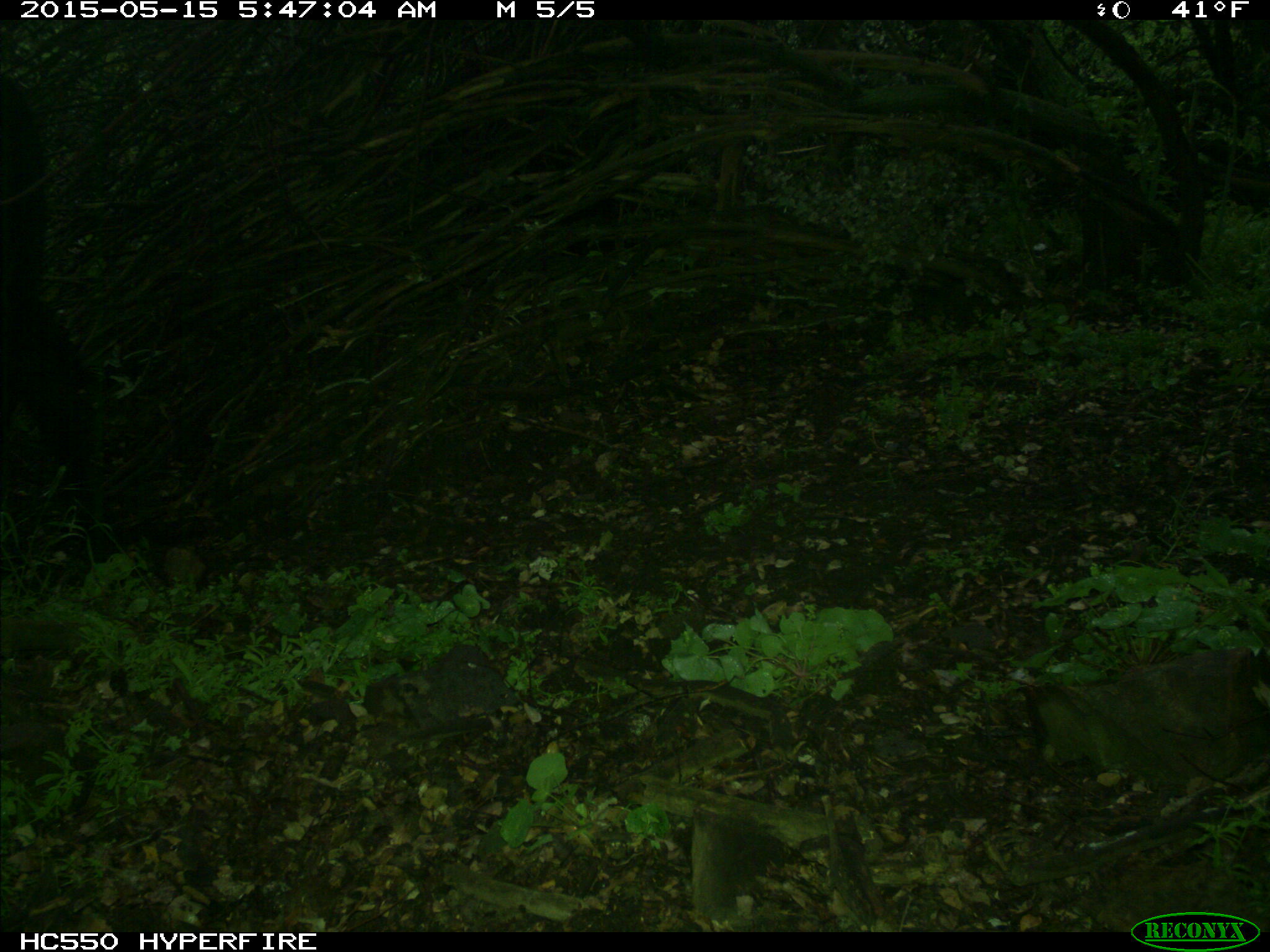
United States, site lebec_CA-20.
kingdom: Animalia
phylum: Chordata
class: Mammalia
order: Artiodactyla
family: Bovidae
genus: Bos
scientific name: Bos taurus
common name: domestic cow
Bos taurus (domestic cow).